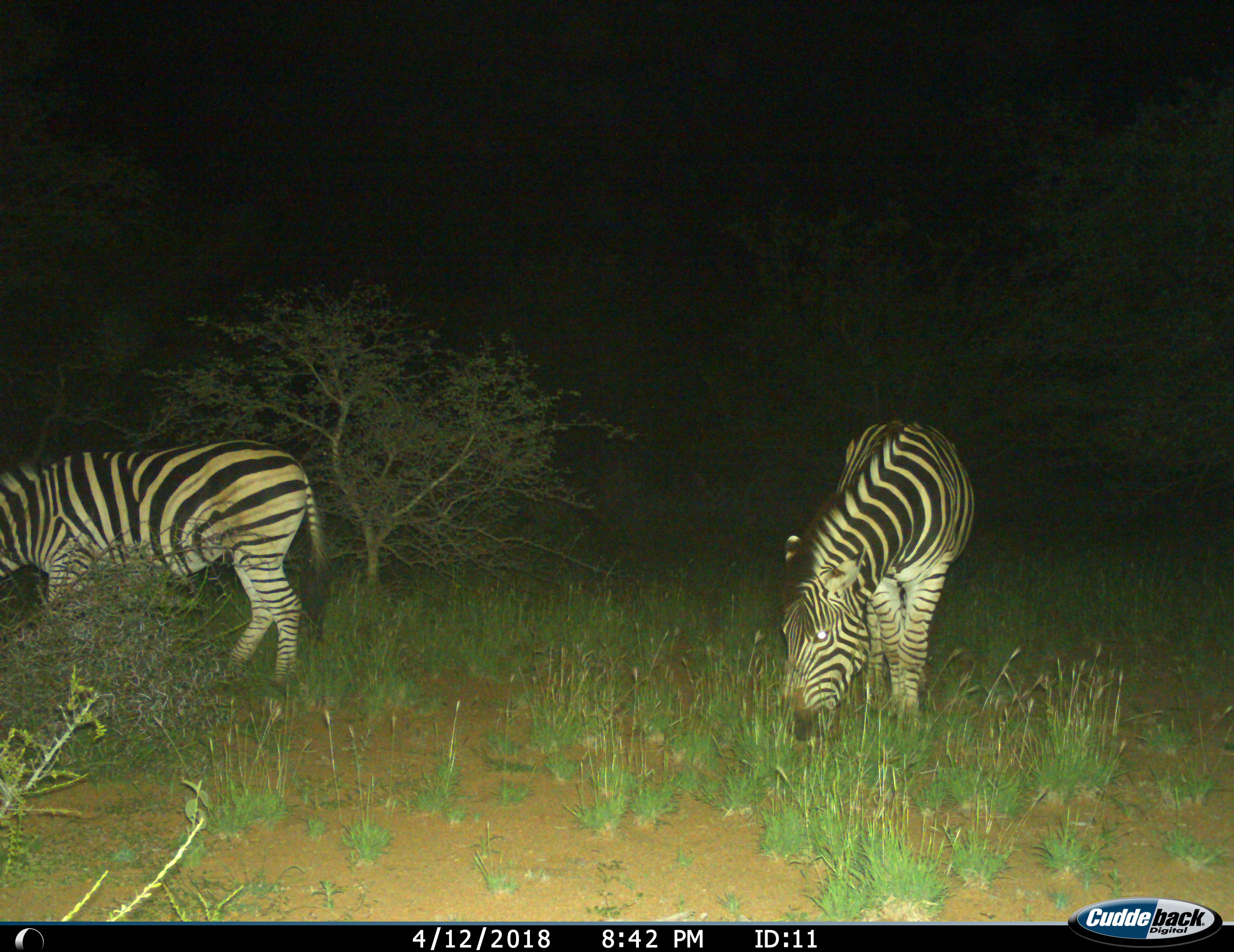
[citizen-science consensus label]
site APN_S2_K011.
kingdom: Animalia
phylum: Chordata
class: Mammalia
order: Perissodactyla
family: Equidae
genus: Equus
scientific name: Equus quagga burchellii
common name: burchell's zebra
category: zebraburchells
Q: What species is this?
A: Zebraburchells (burchell's zebra) (Equus quagga burchellii).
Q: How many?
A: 2.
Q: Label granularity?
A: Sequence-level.